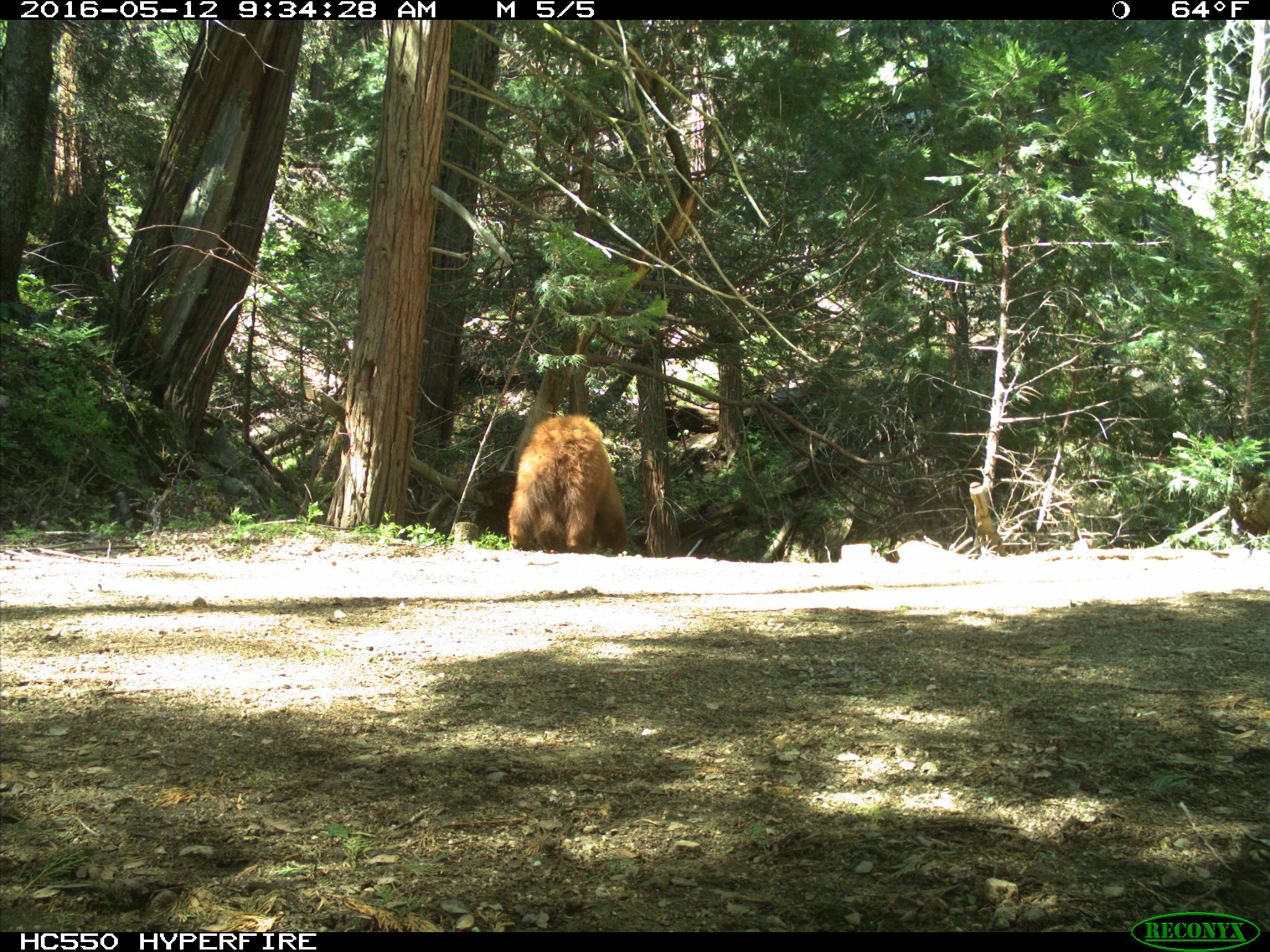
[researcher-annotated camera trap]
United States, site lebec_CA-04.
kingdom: Animalia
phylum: Chordata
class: Mammalia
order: Carnivora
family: Ursidae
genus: Ursus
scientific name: Ursus americanus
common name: american black bear